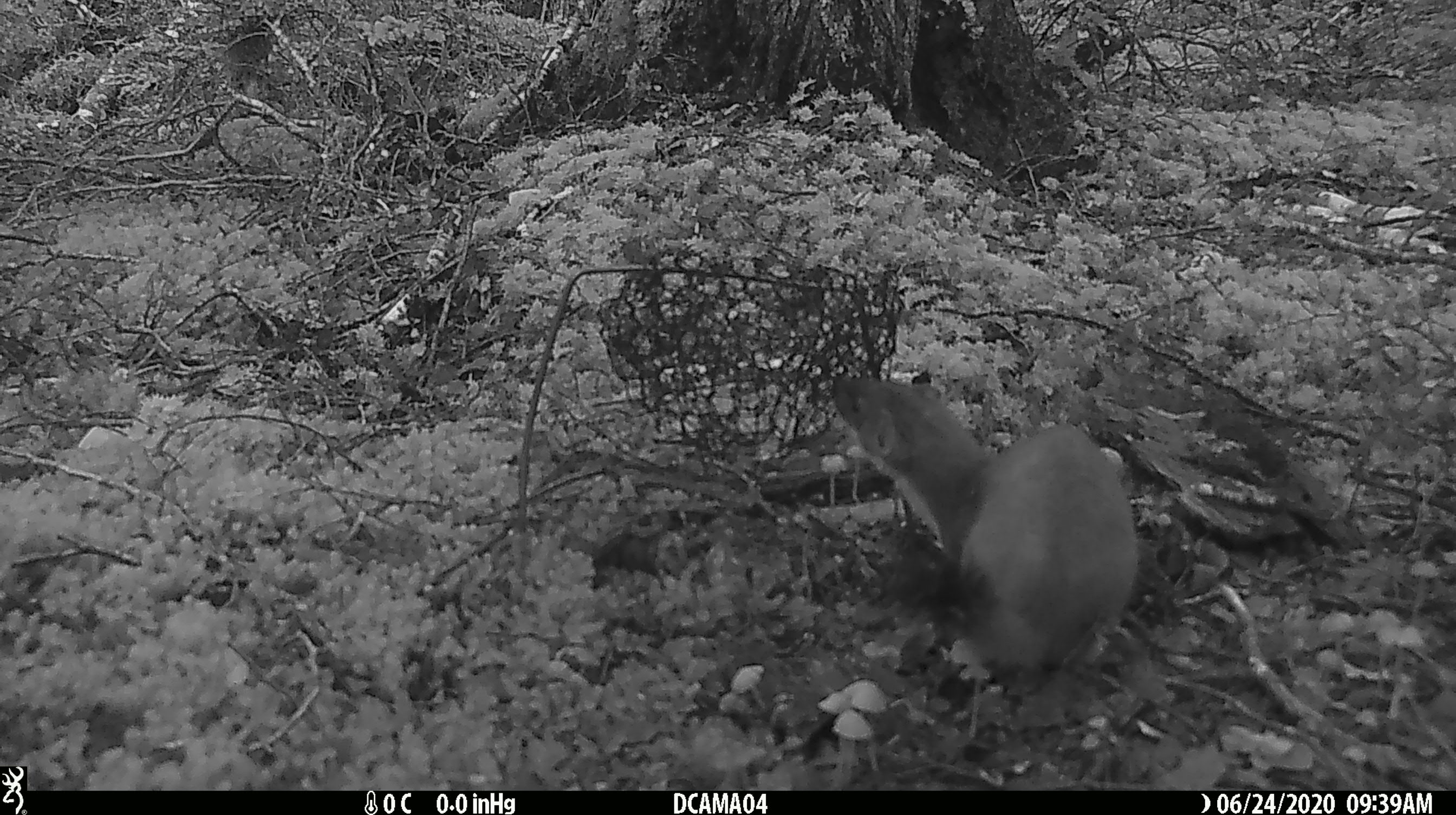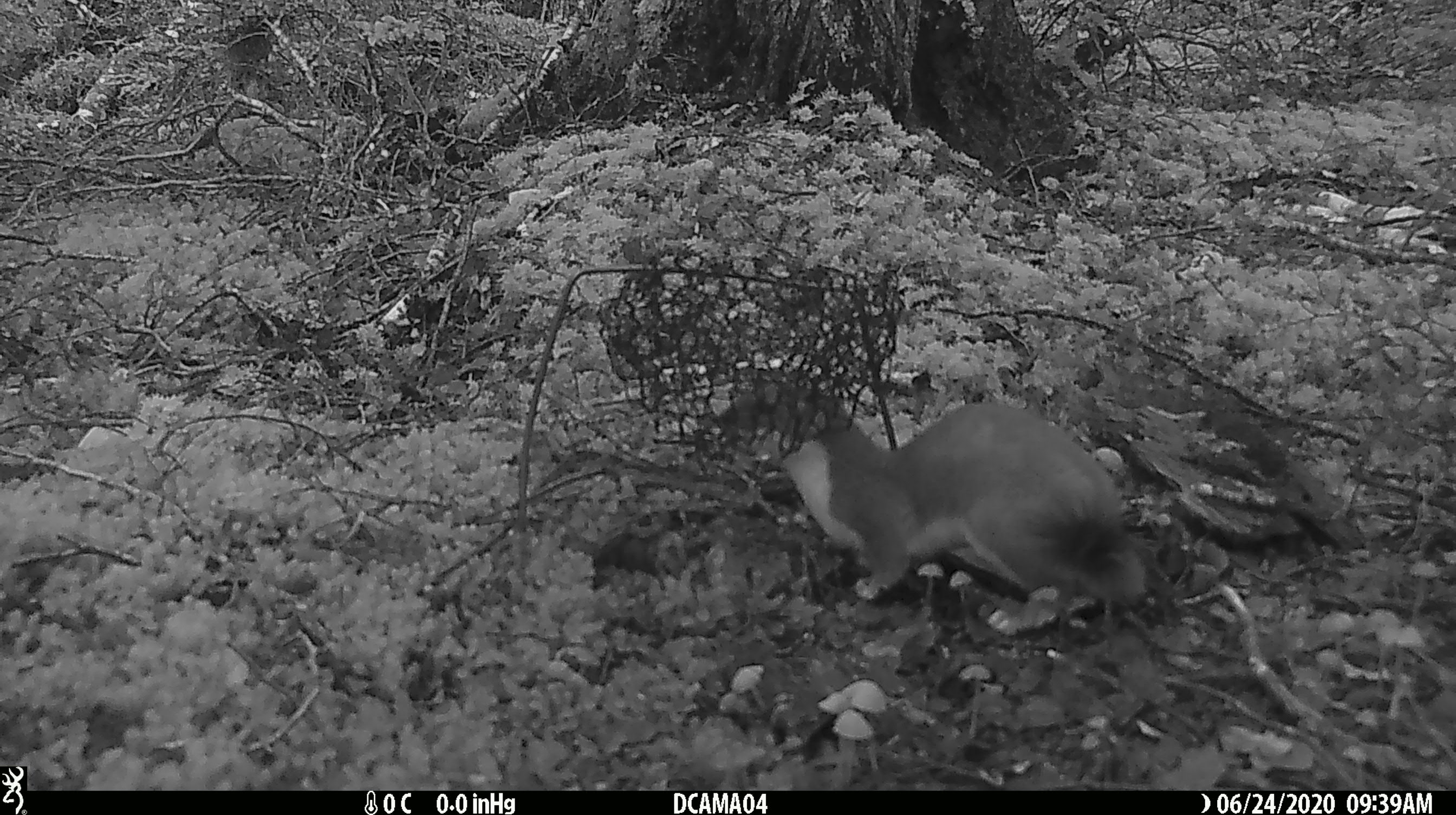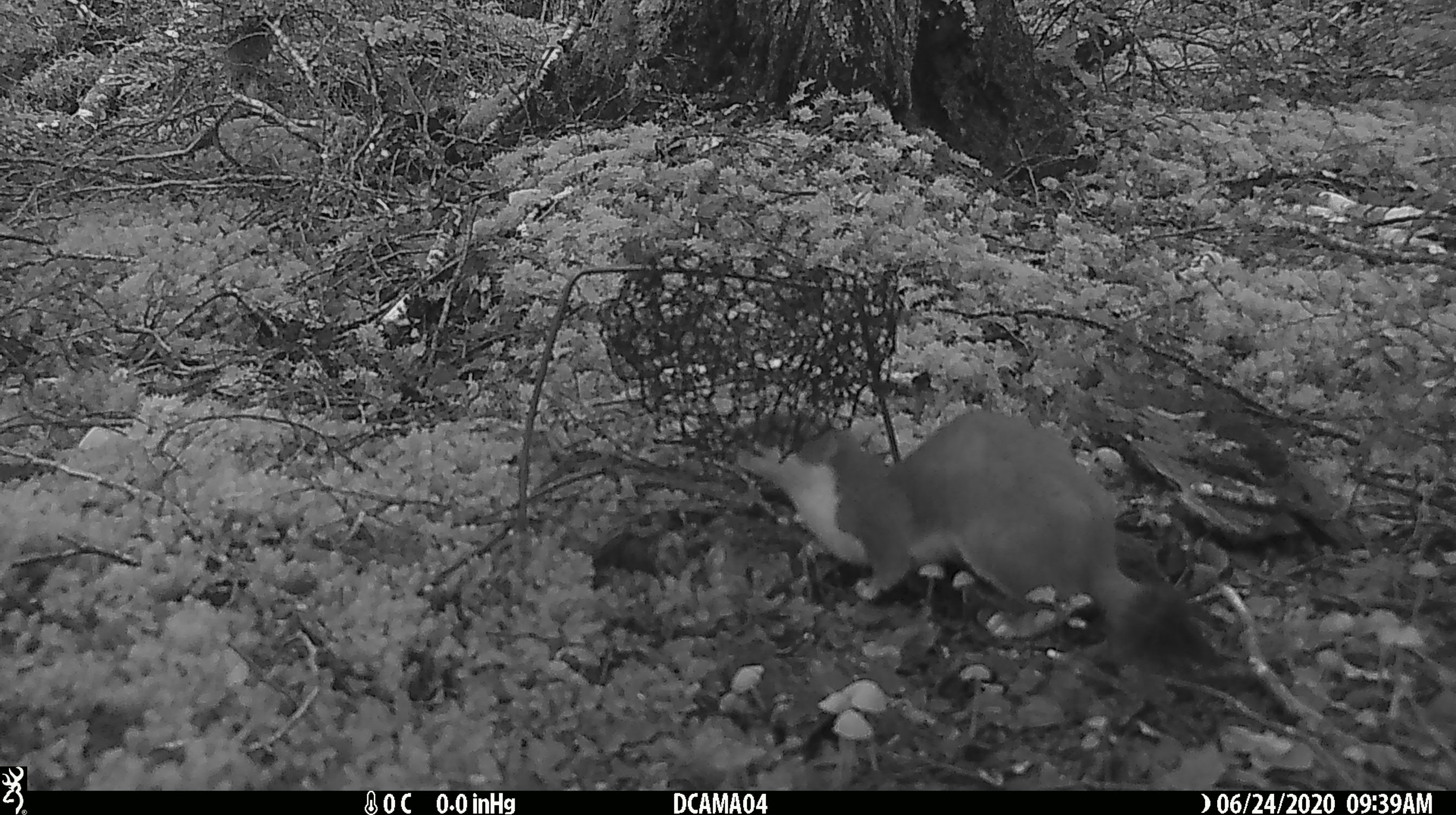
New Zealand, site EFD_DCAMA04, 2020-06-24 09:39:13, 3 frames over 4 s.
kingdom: Animalia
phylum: Chordata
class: Mammalia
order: Carnivora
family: Mustelidae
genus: Mustela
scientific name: Mustela erminea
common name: stoat